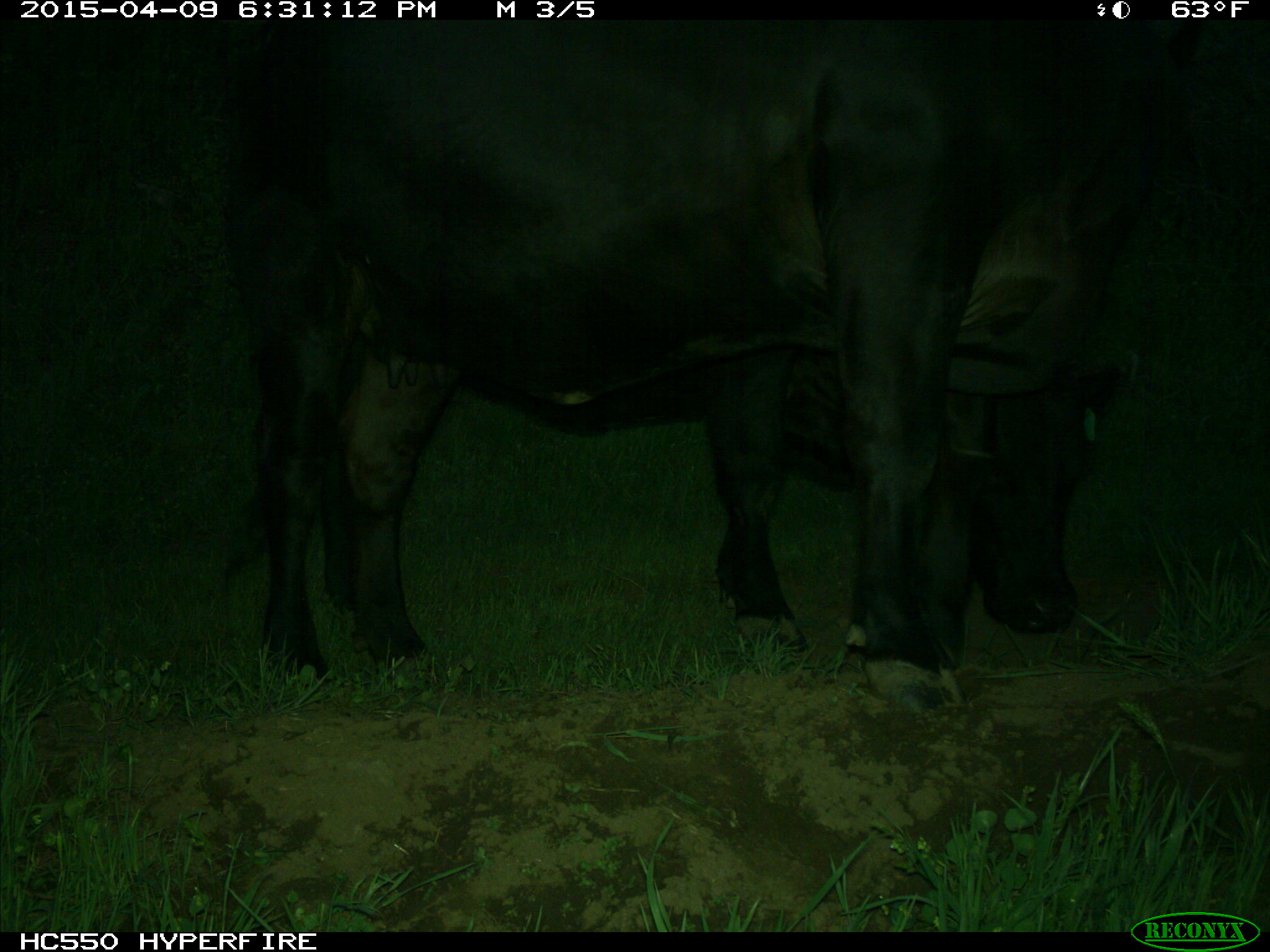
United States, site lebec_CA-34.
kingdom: Animalia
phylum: Chordata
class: Mammalia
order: Artiodactyla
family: Bovidae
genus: Bos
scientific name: Bos taurus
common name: domestic cow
Bos taurus (domestic cow).